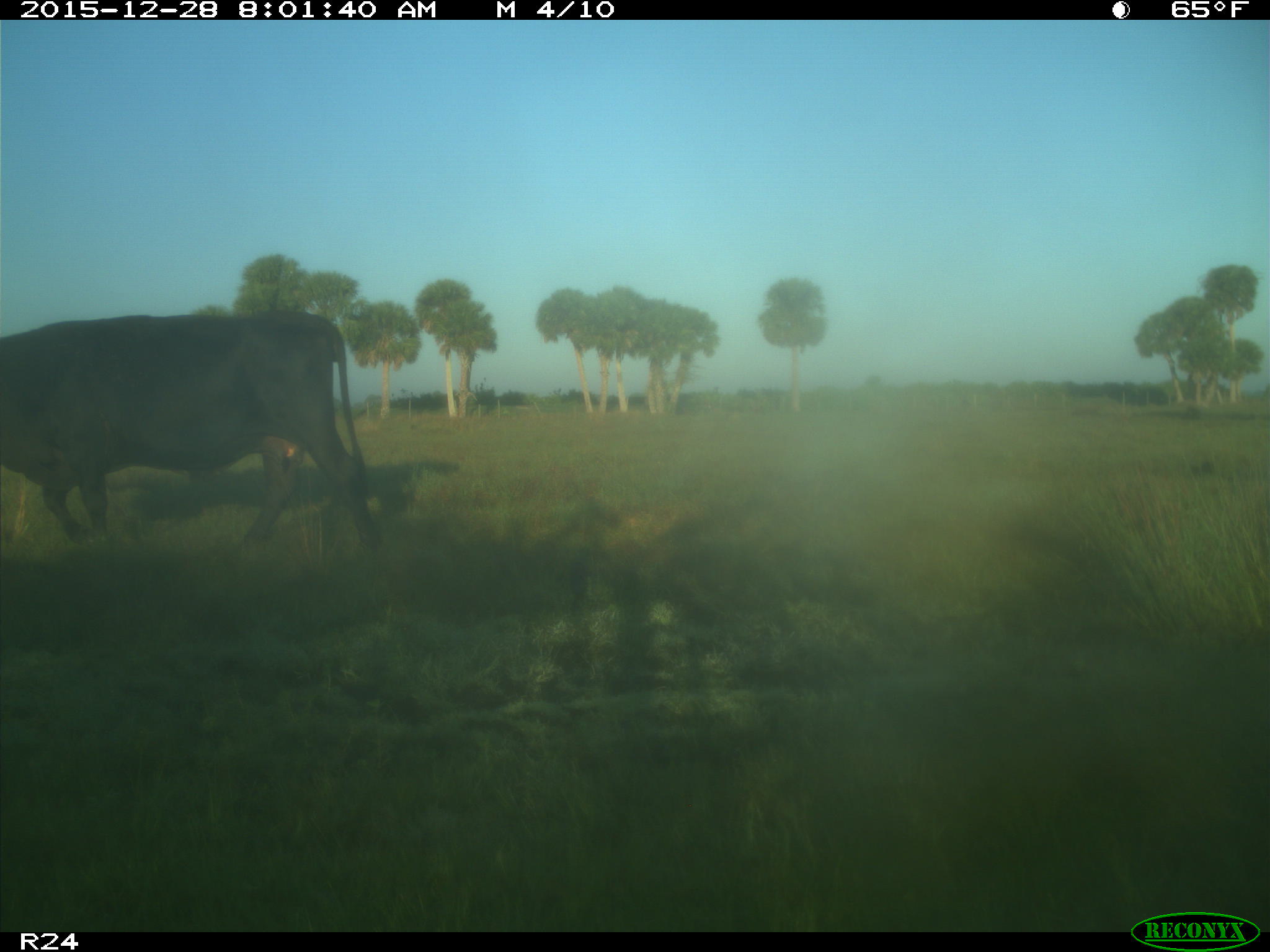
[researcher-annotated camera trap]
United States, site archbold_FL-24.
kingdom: Animalia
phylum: Chordata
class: Mammalia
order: Artiodactyla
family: Bovidae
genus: Bos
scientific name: Bos taurus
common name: domestic cow